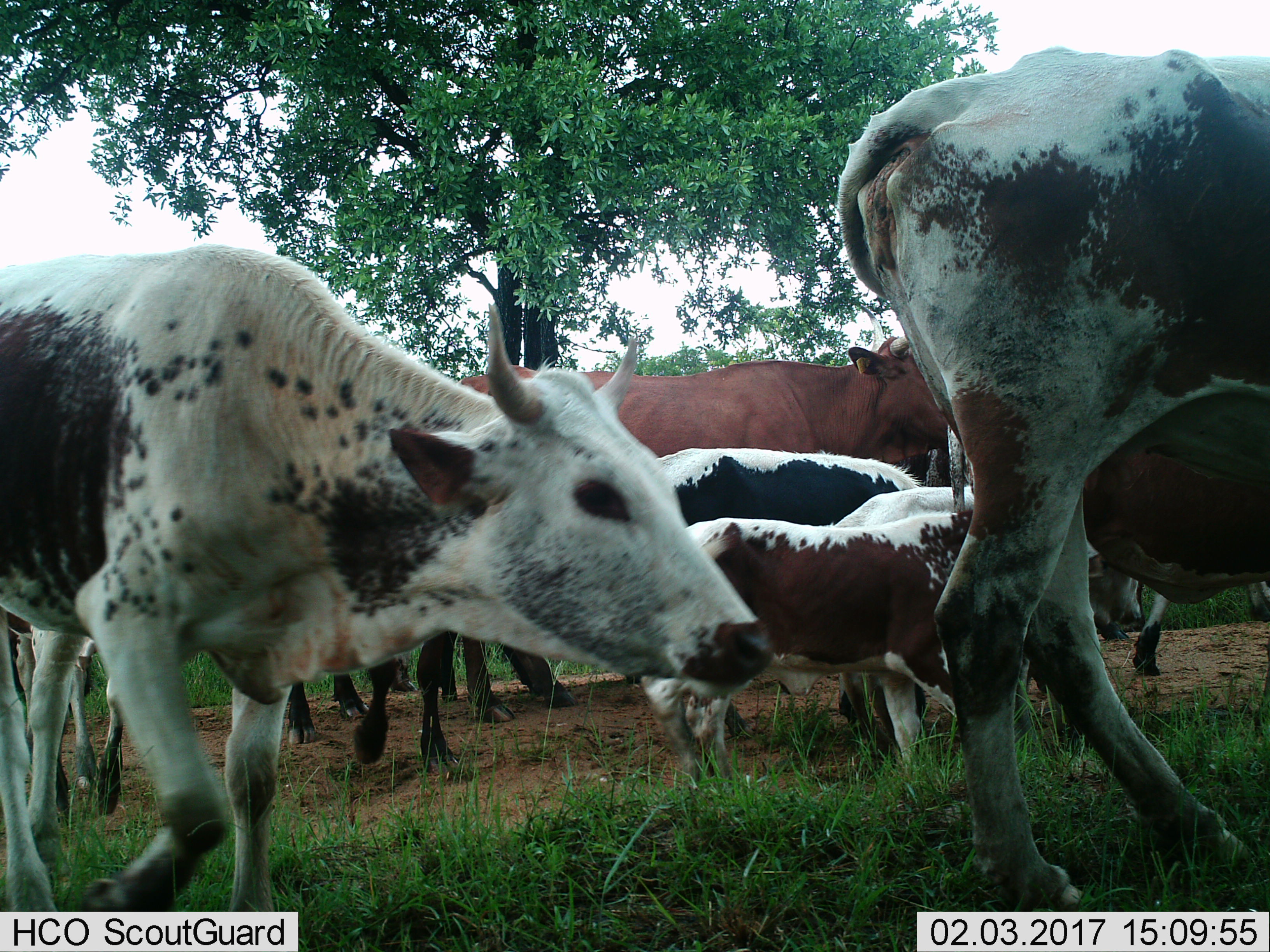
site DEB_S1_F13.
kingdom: Animalia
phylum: Chordata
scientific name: Vertebrata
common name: domestic animal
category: domesticanimal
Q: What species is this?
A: Domesticanimal (domestic animal) (Vertebrata).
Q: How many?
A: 11-50.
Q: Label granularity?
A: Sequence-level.